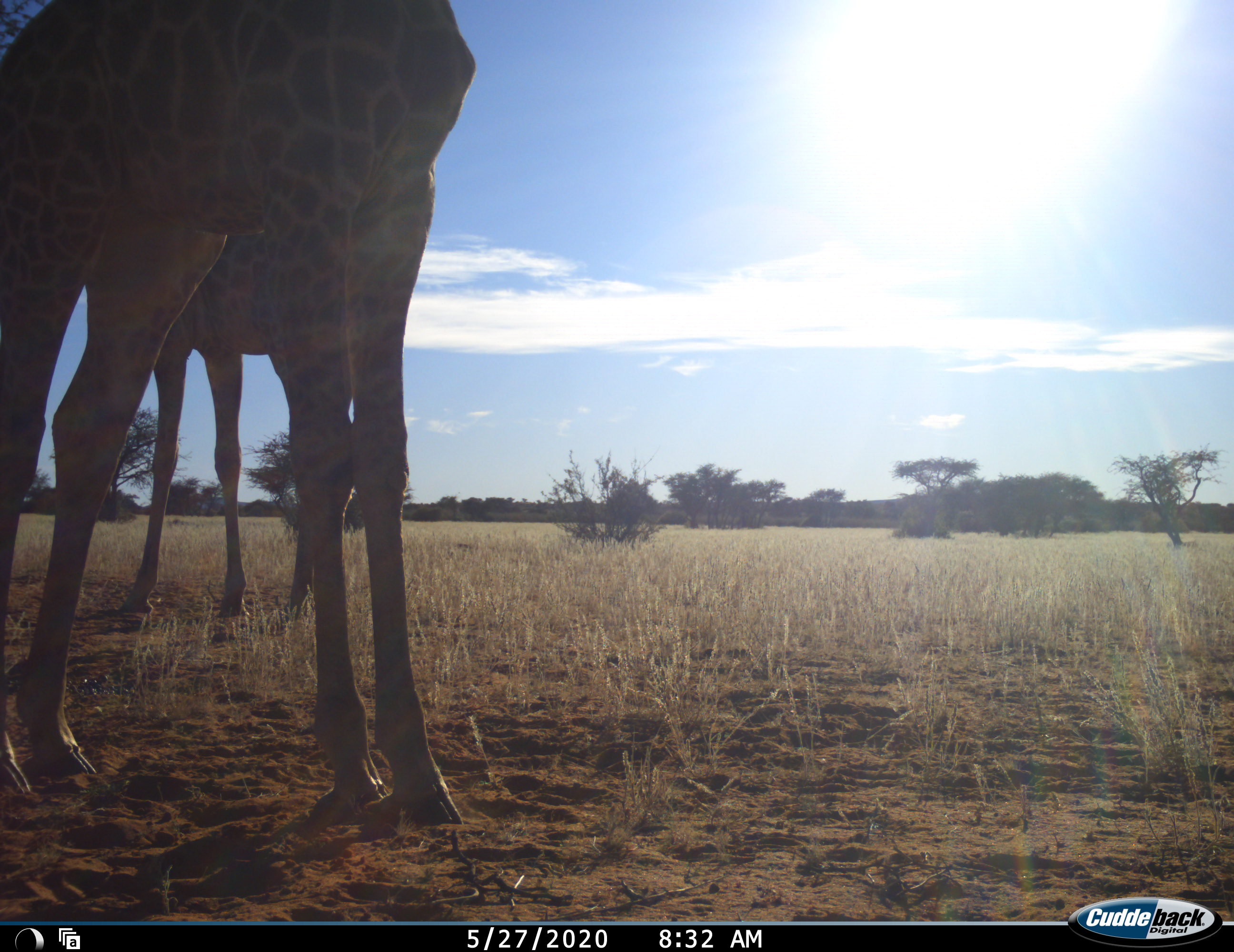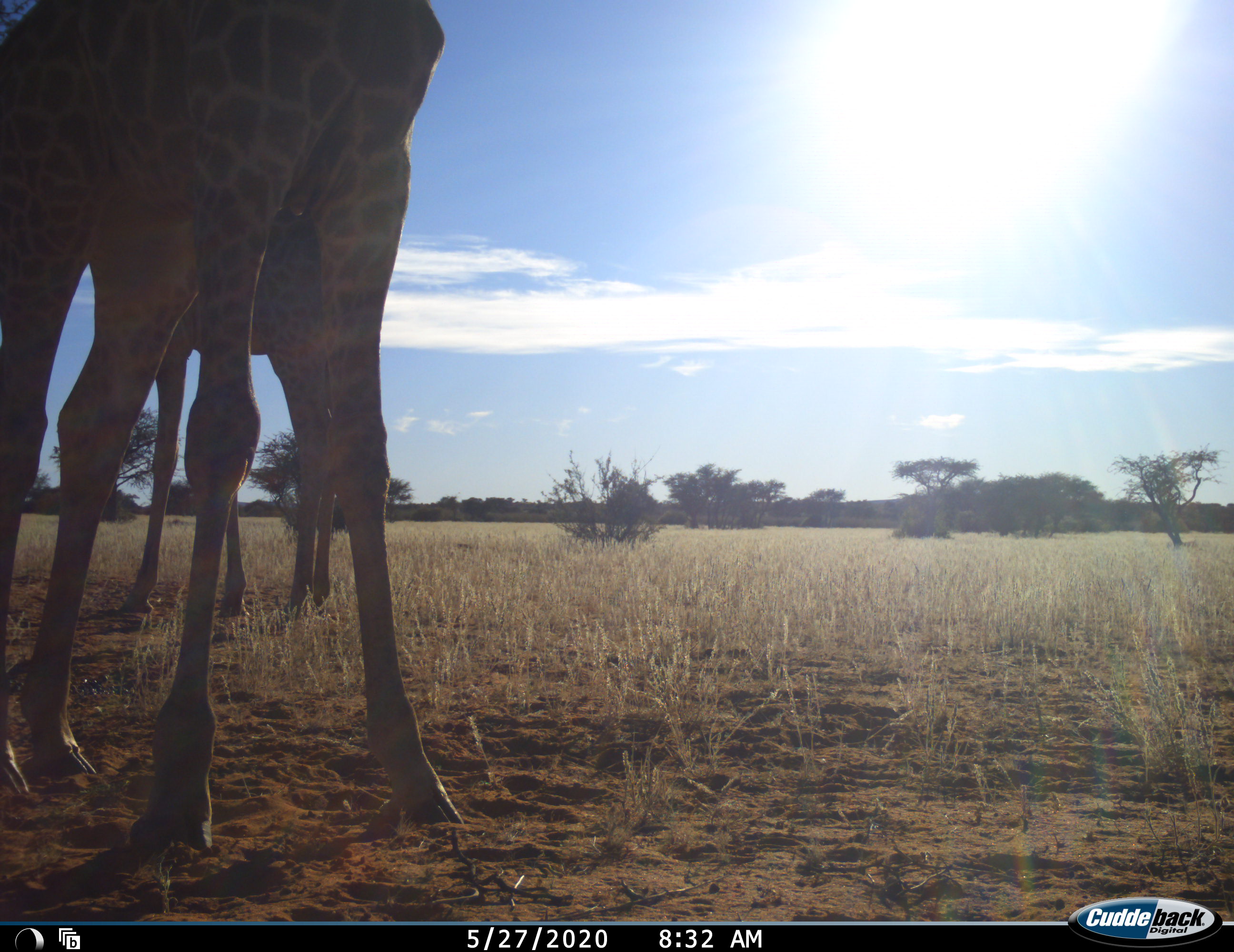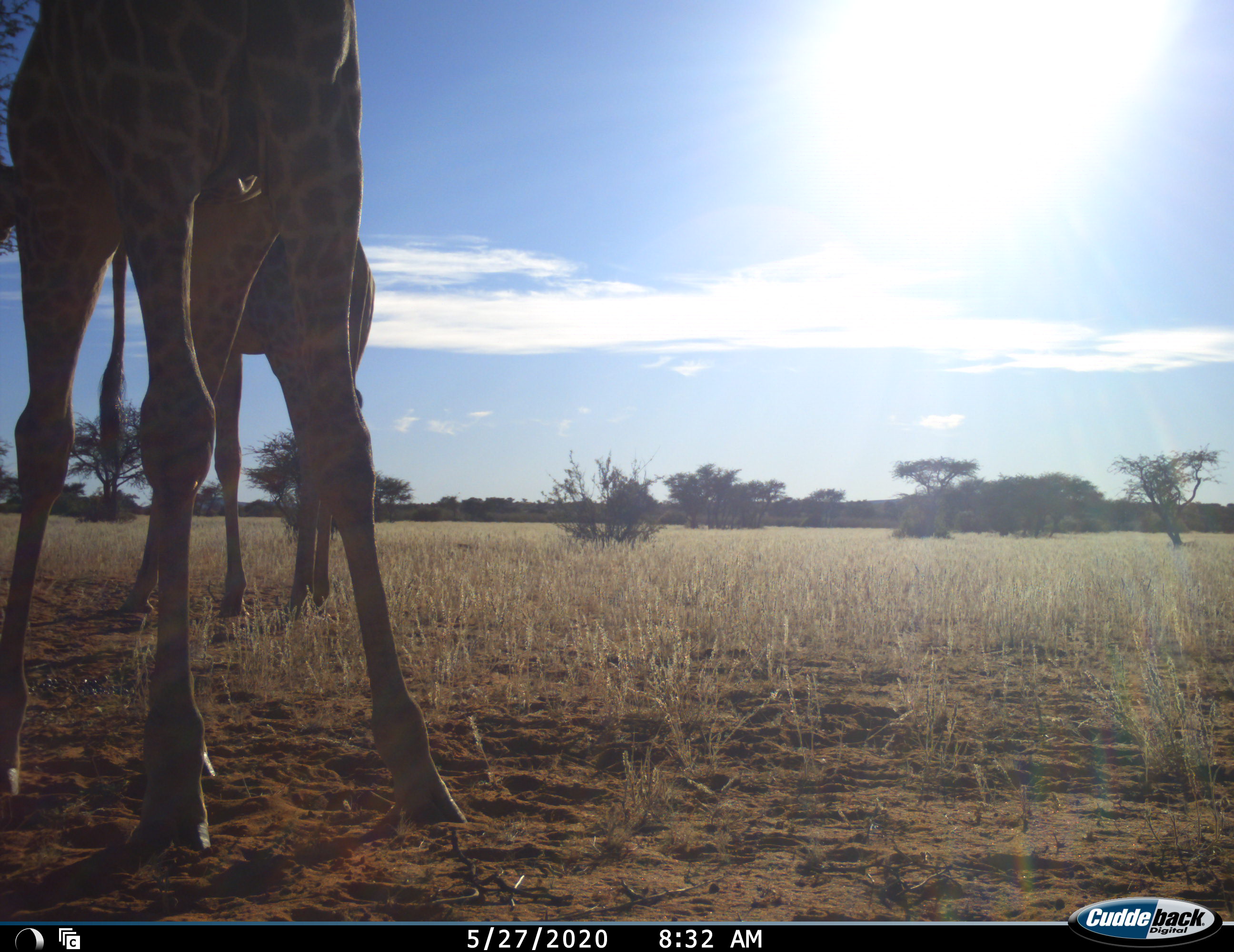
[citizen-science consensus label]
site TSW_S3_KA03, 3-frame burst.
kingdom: Animalia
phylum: Chordata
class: Mammalia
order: Artiodactyla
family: Giraffidae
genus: Giraffa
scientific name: Giraffa camelopardalis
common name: giraffe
Giraffe (Giraffa camelopardalis), count 2. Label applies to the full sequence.